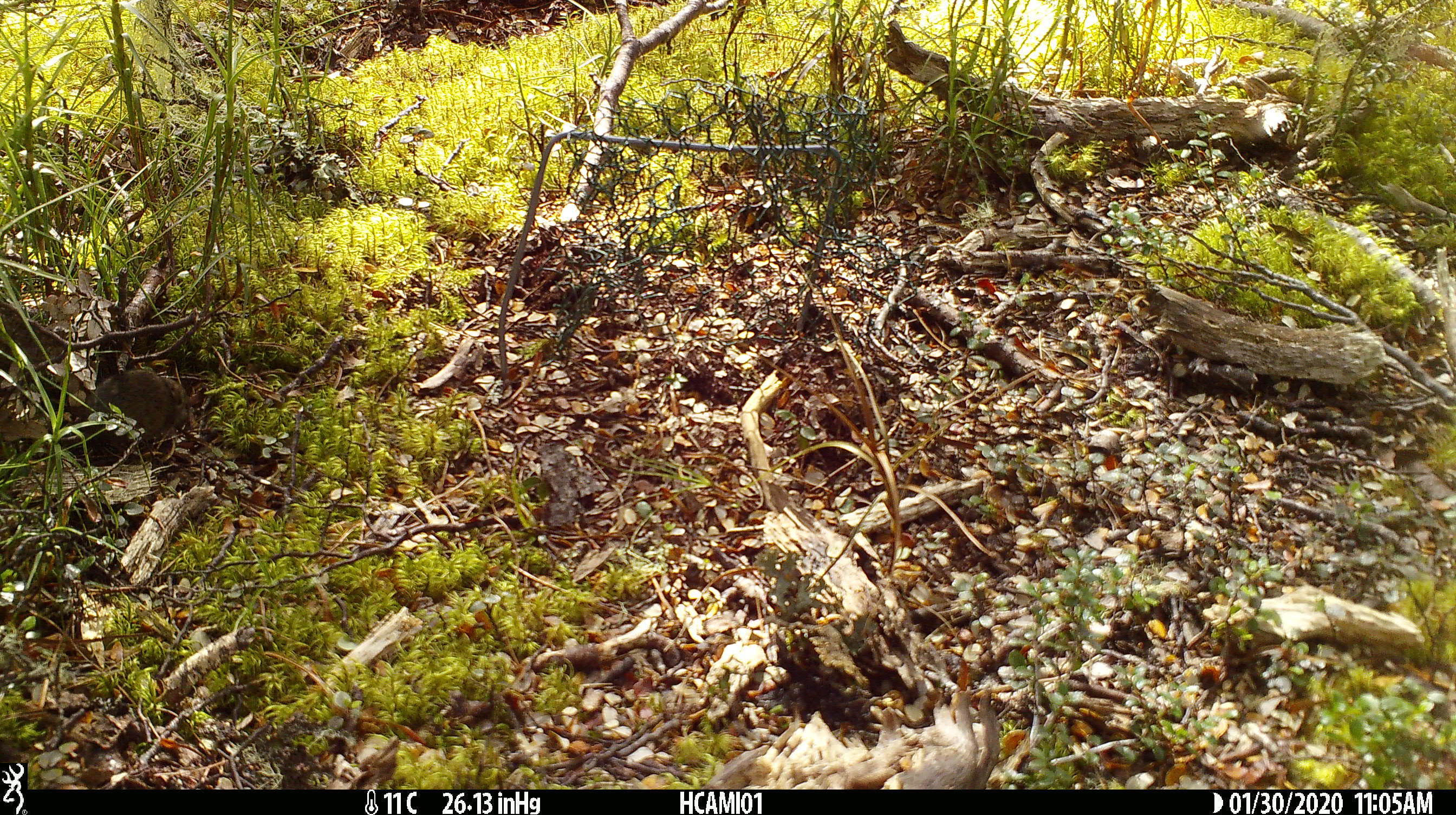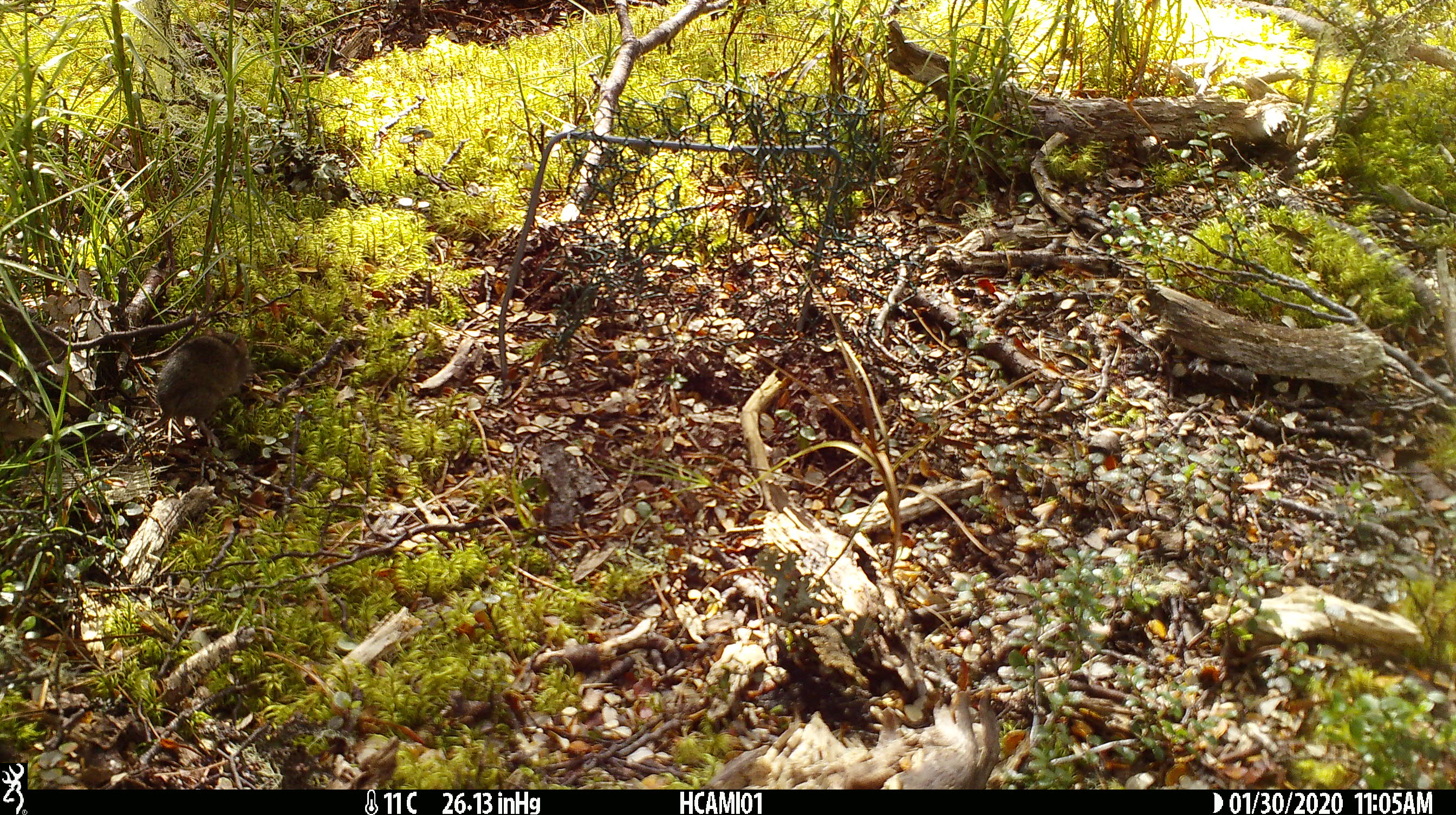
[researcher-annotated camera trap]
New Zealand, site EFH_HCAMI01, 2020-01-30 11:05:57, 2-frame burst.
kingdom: Animalia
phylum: Chordata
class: Mammalia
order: Rodentia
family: Muridae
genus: Mus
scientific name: Mus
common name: mouse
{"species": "mouse (Mus)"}